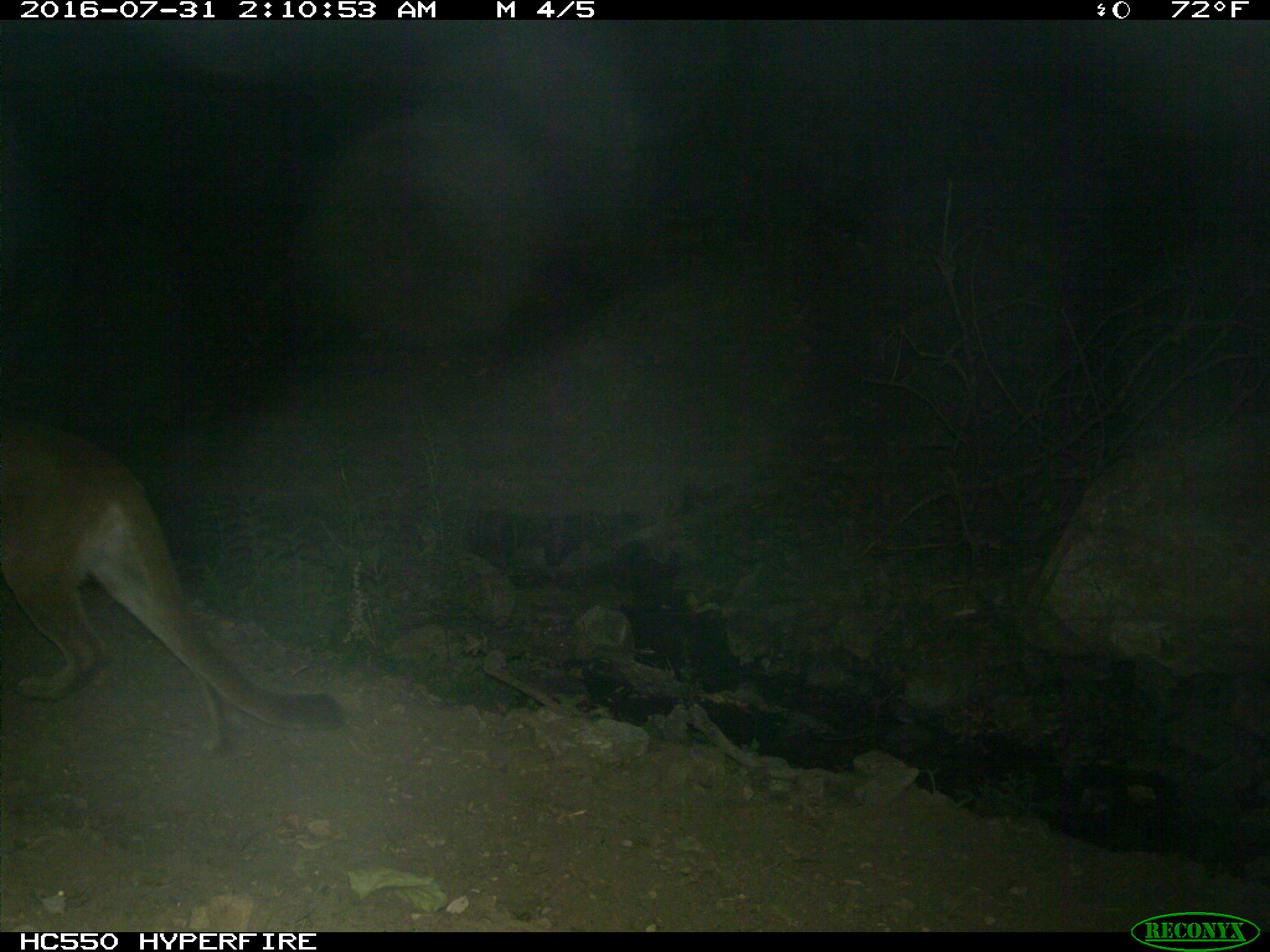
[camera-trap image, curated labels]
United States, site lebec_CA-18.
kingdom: Animalia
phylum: Chordata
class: Mammalia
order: Carnivora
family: Felidae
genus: Puma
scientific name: Puma concolor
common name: mountain lion